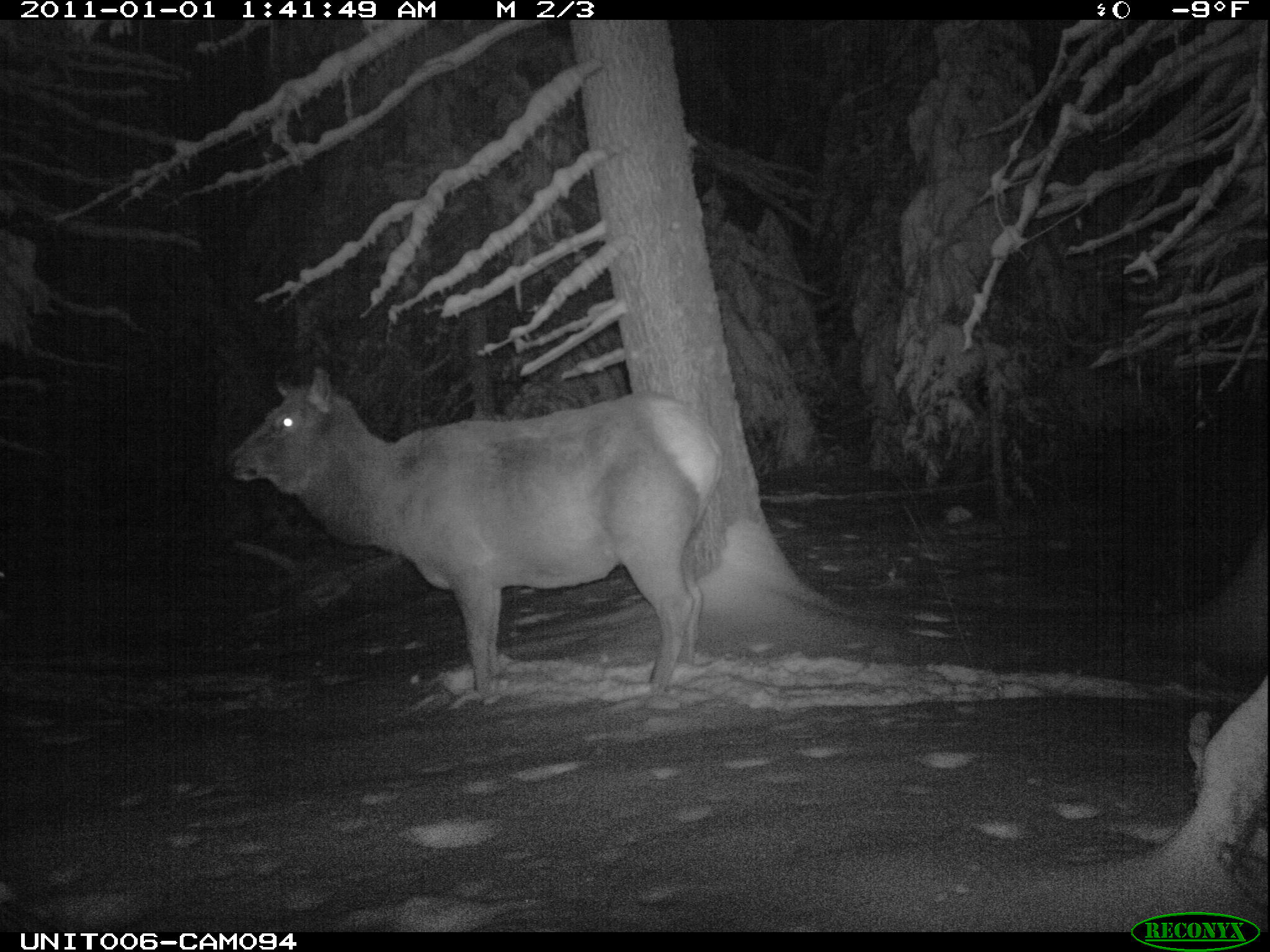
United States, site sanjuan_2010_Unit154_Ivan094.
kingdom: Animalia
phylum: Chordata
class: Mammalia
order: Artiodactyla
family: Cervidae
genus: Cervus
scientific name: Cervus elaphus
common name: red deer